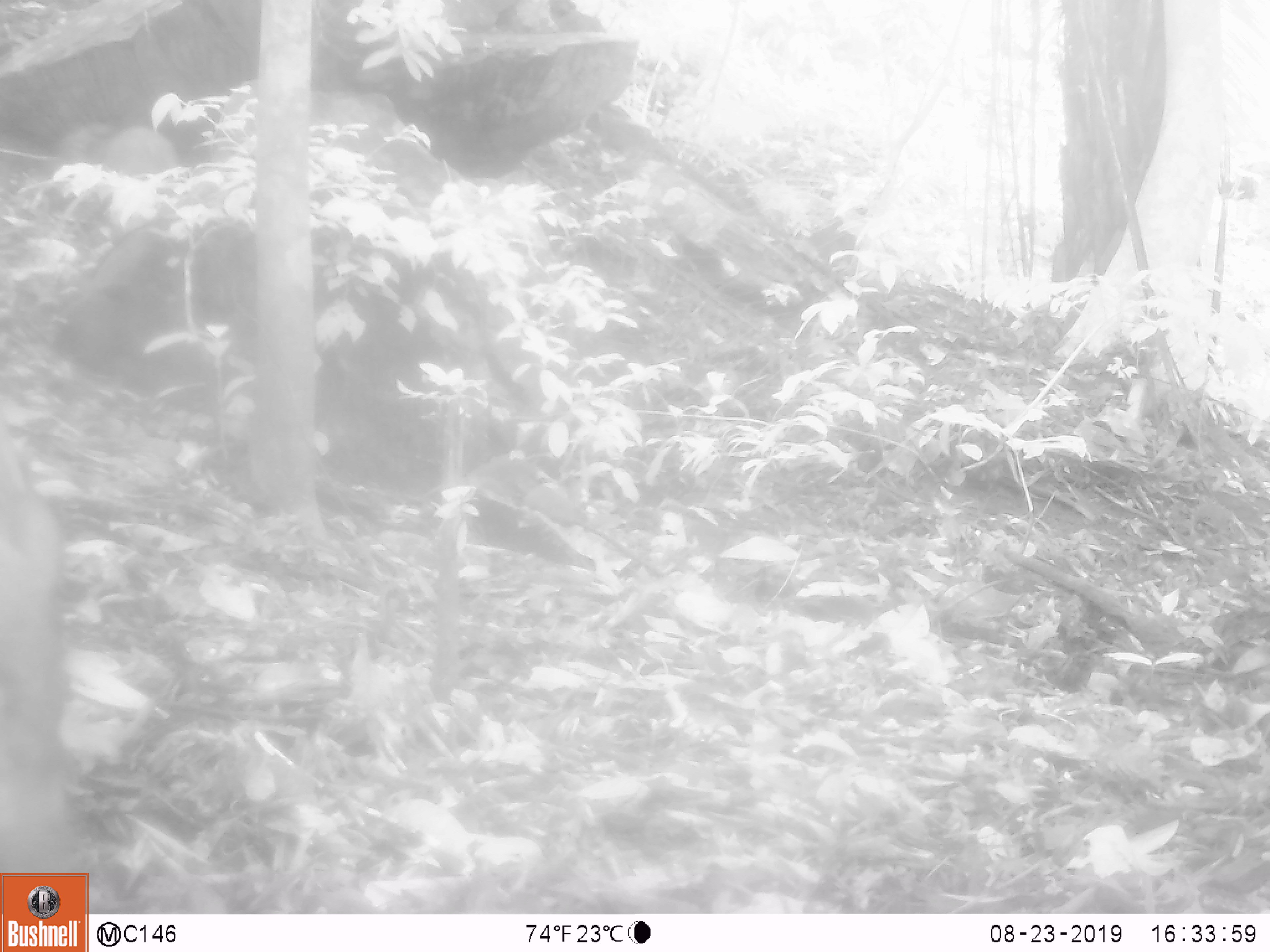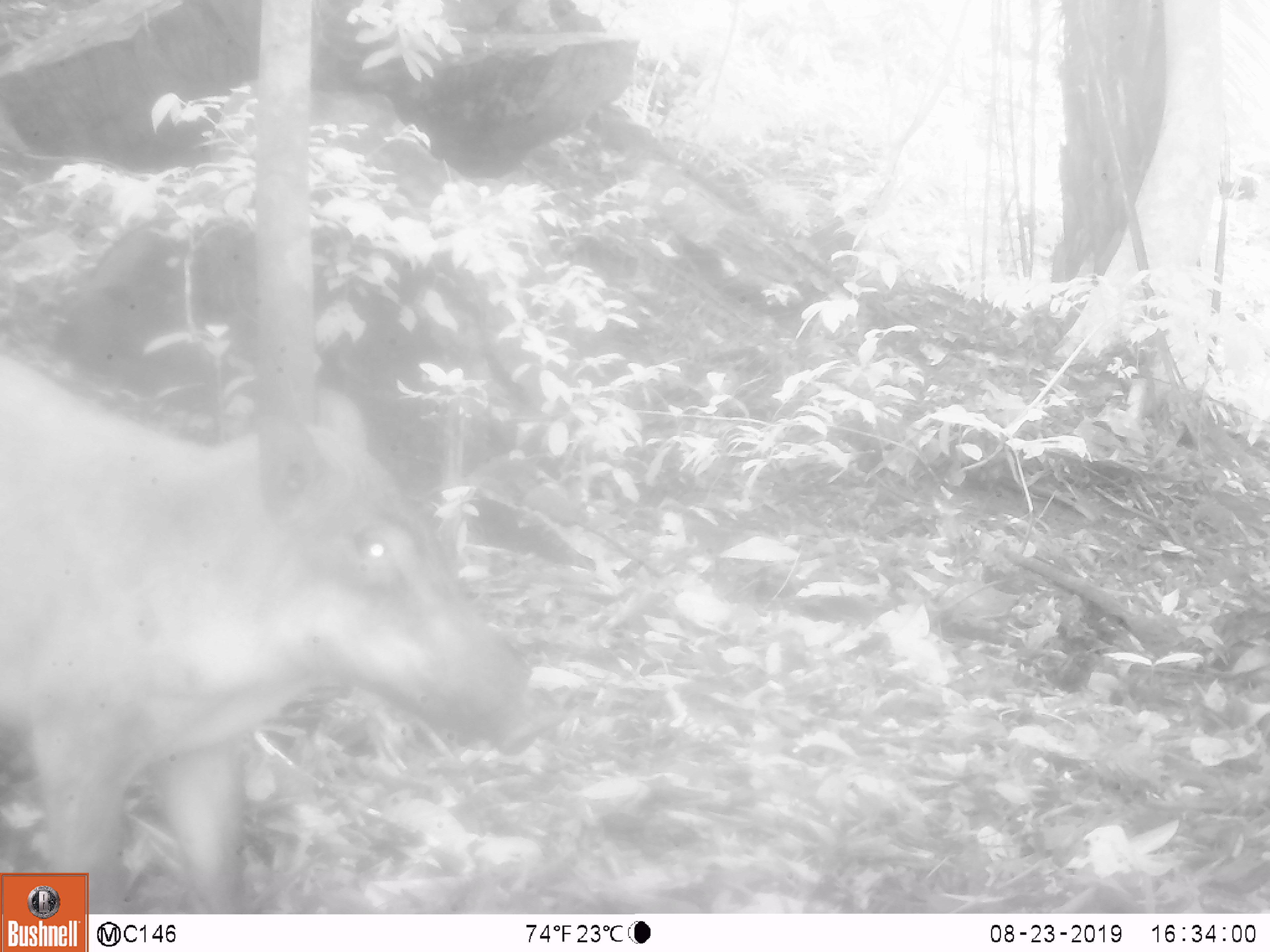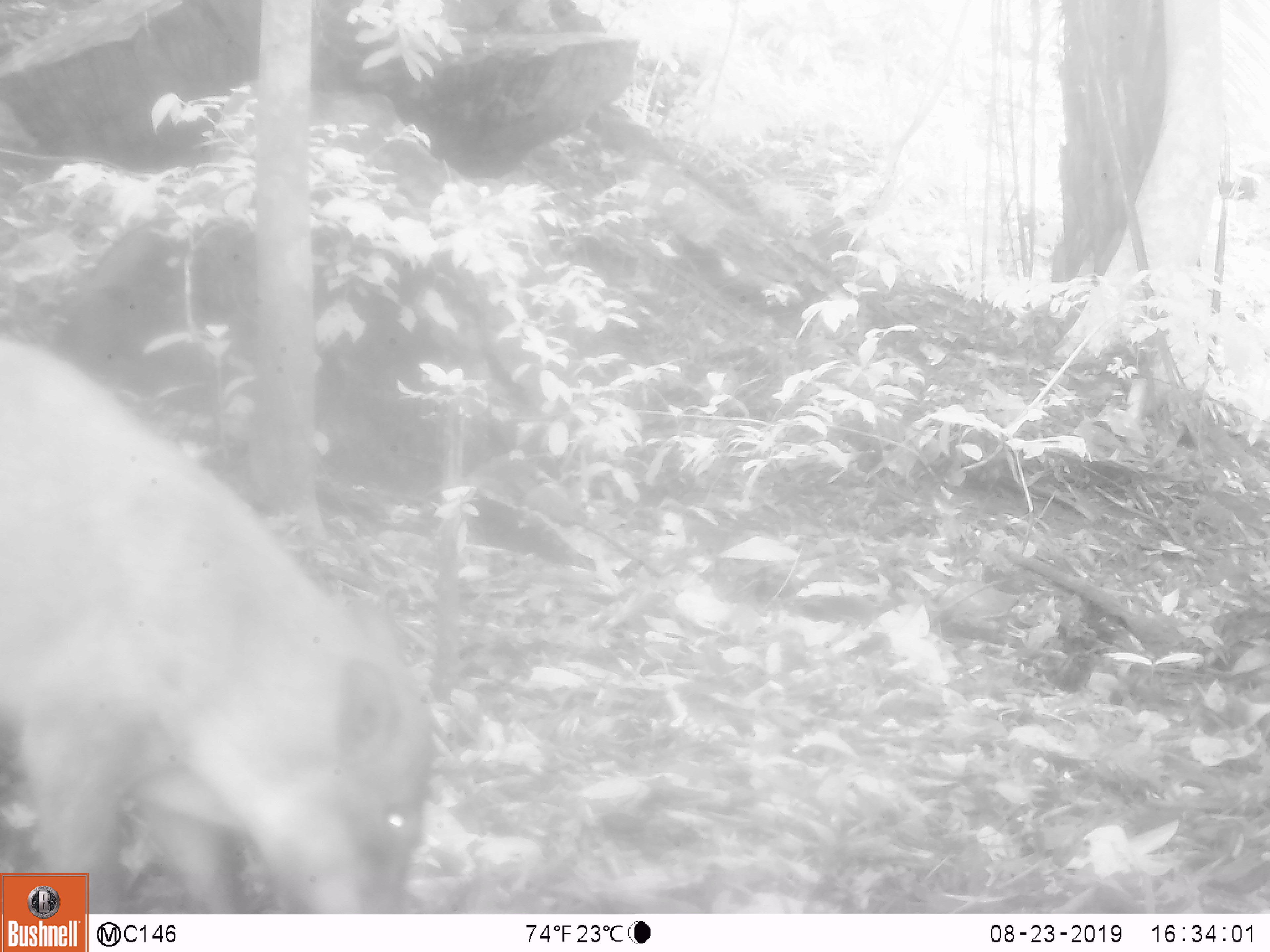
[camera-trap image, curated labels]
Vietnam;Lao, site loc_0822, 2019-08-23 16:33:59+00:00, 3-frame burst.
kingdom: Animalia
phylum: Chordata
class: Mammalia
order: Artiodactyla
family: Suidae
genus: Sus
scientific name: Sus scrofa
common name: eurasian wild pig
Eurasian wild pig (Sus scrofa). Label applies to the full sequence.